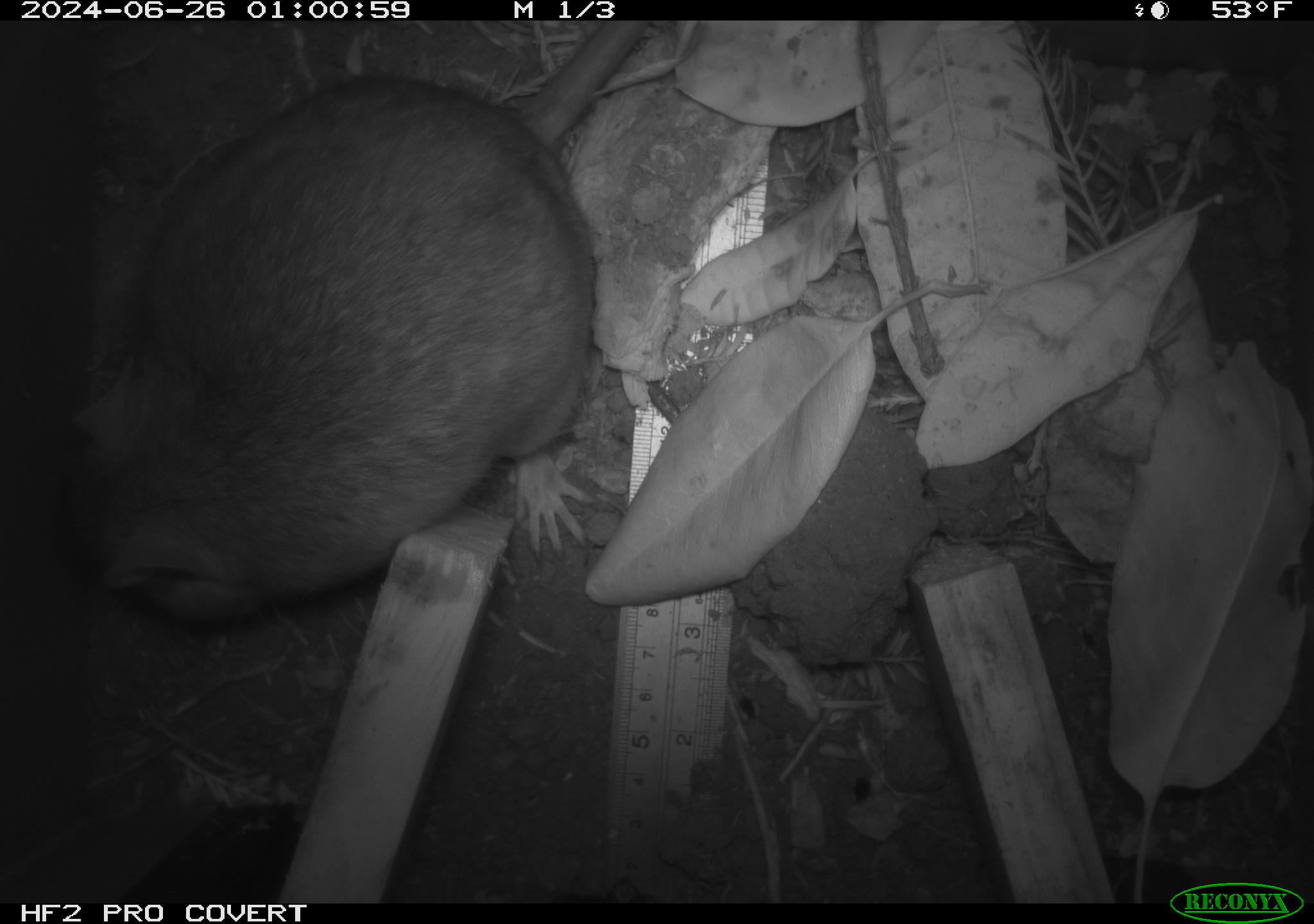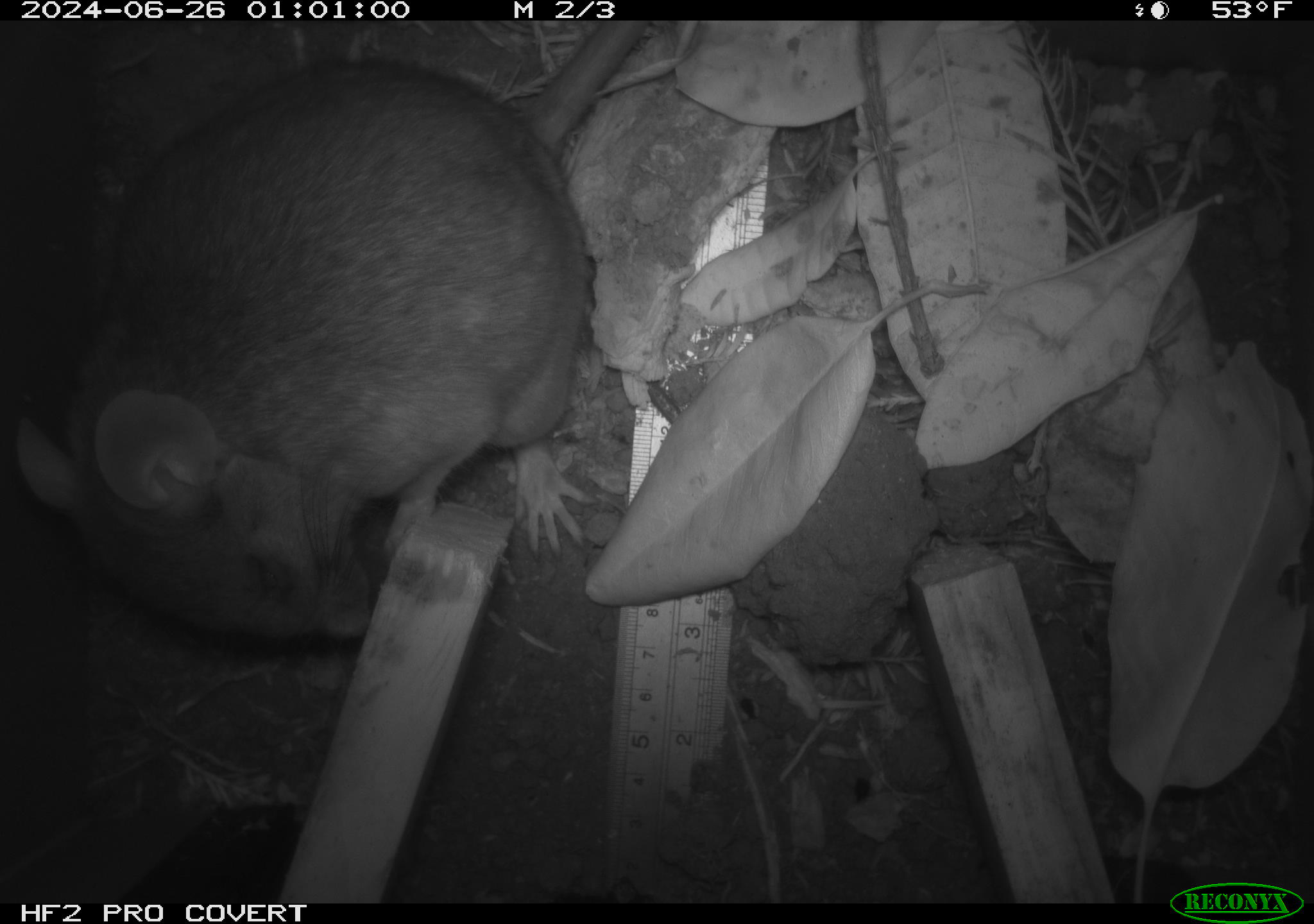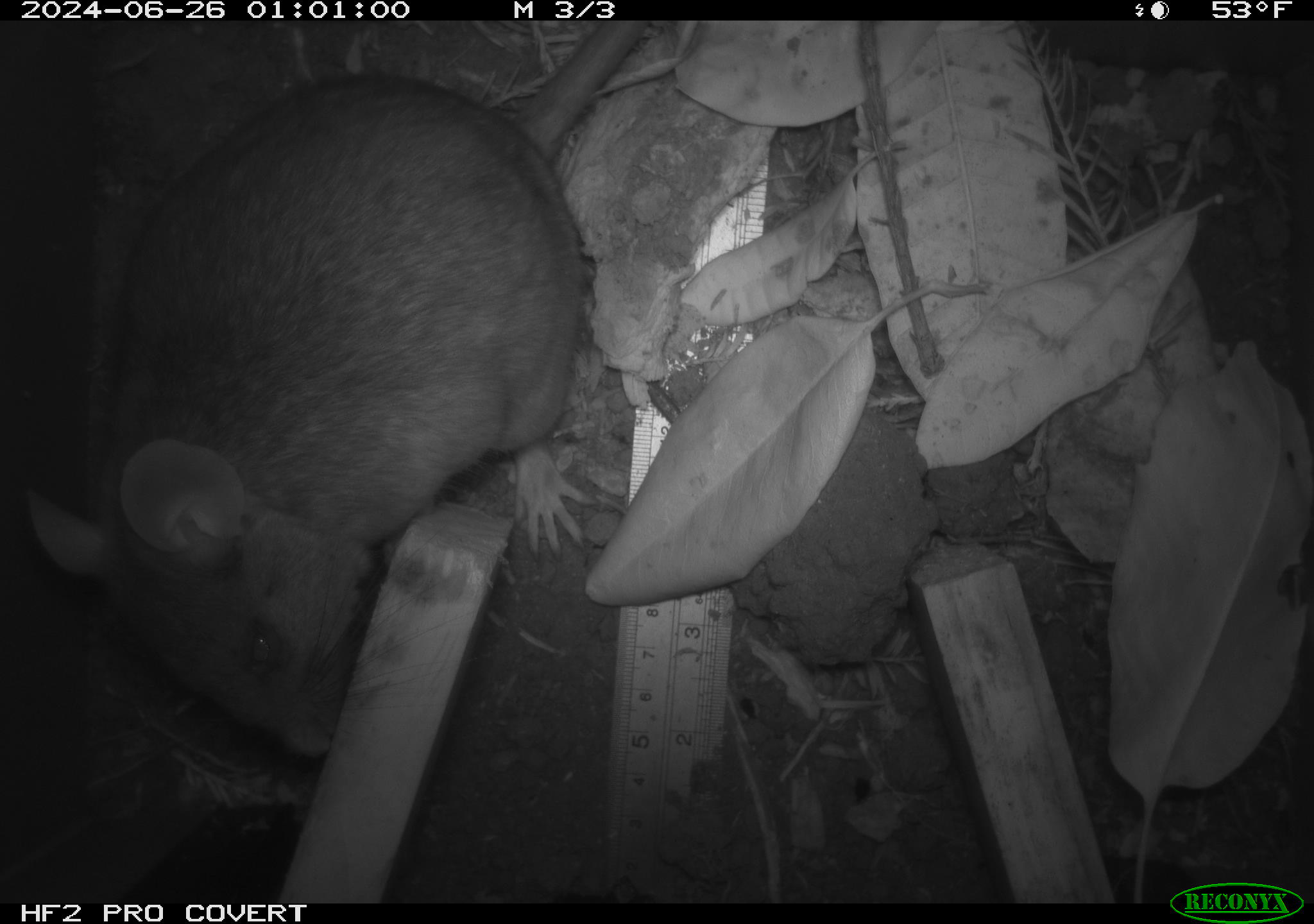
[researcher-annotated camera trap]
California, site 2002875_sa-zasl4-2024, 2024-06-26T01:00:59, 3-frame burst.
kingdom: Animalia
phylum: Chordata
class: Mammalia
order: Rodentia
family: Cricetidae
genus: Neotoma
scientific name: Neotoma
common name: pack rat or woodrat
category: neotoma species